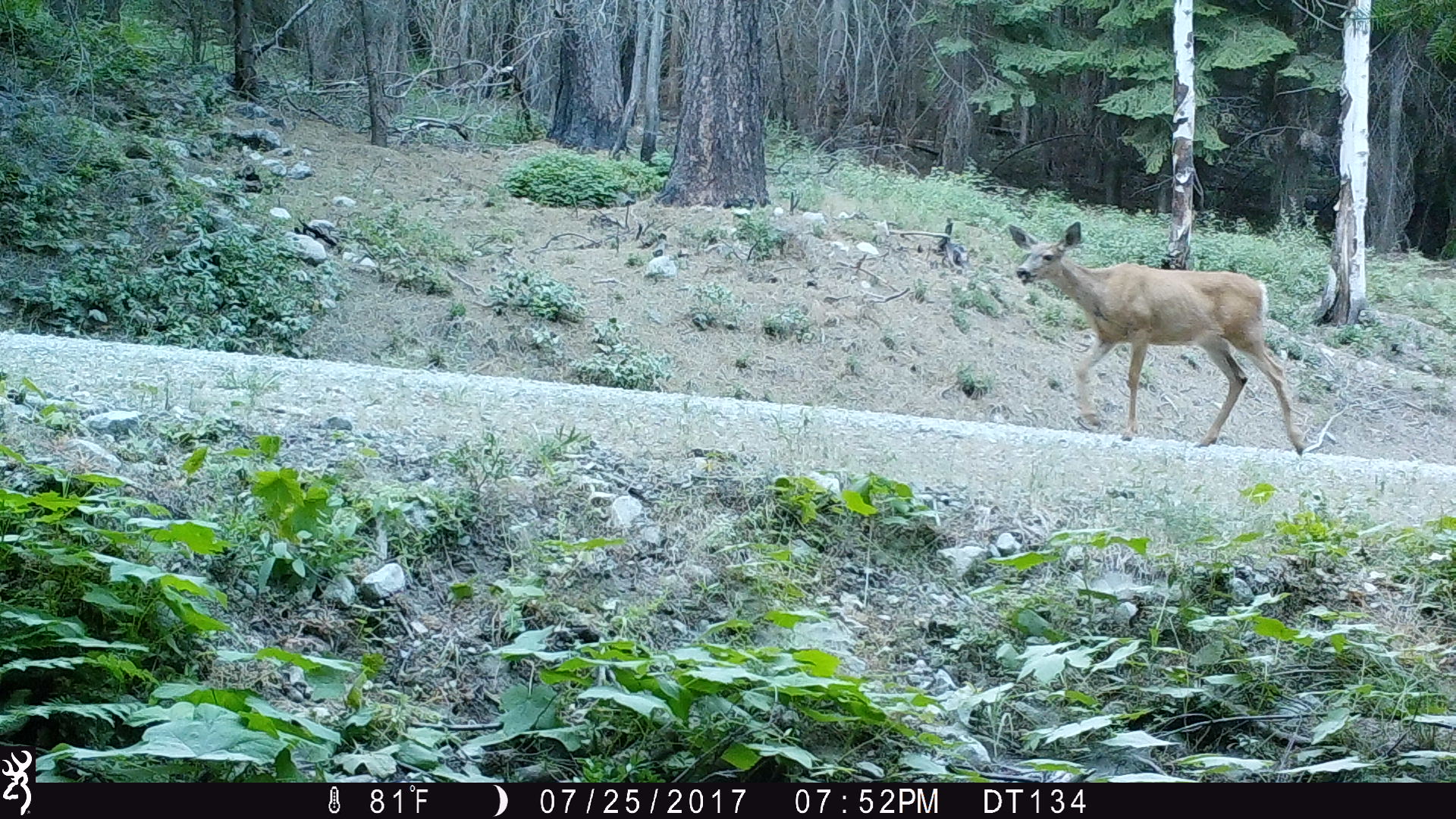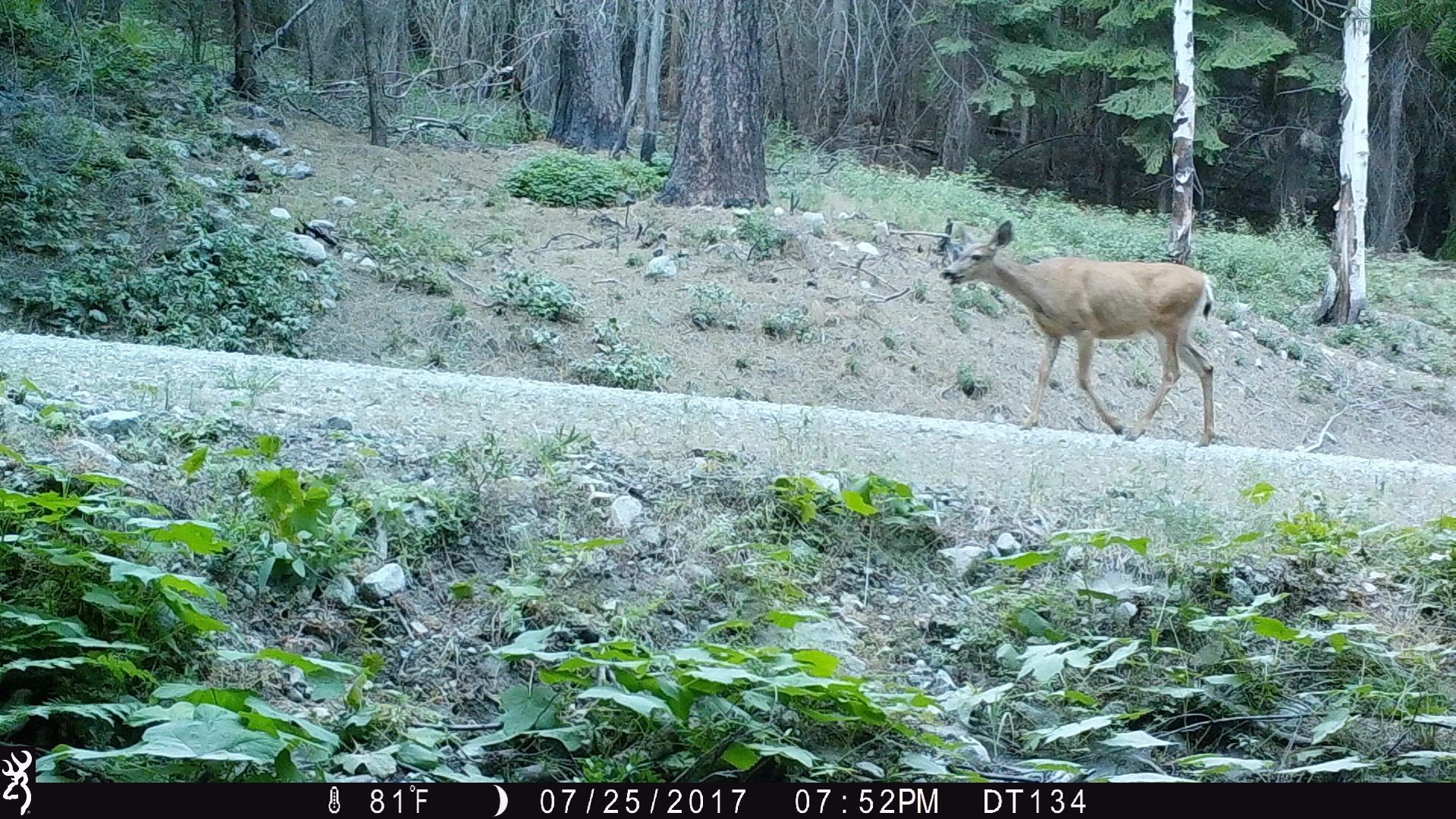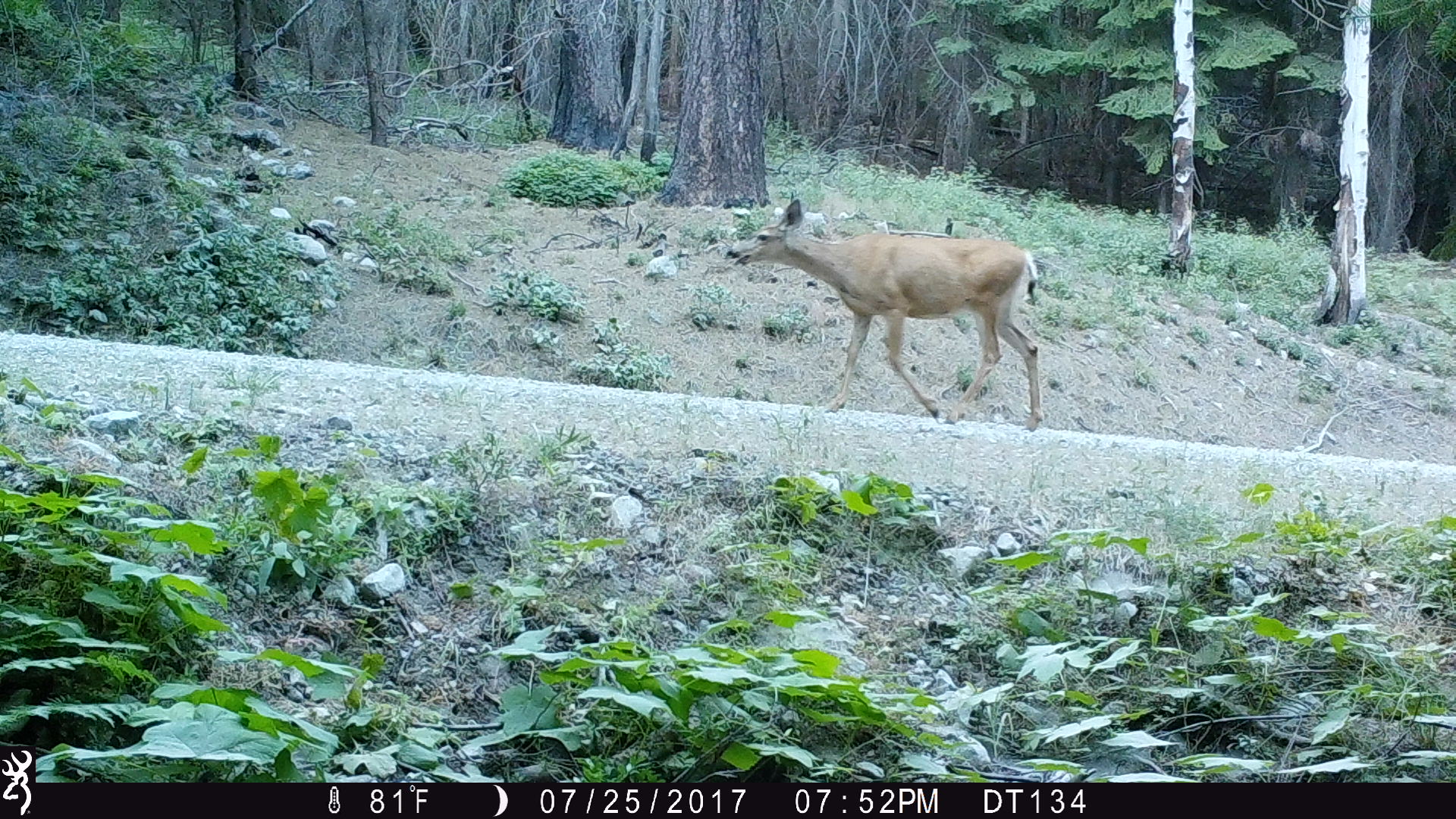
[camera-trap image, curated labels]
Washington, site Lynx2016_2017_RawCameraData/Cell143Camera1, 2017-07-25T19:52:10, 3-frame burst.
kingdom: Animalia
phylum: Chordata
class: Mammalia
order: Artiodactyla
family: Cervidae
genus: Odocoileus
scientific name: Odocoileus hemionus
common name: mule deer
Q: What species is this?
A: Odocoileus hemionus (mule deer).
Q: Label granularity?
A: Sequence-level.